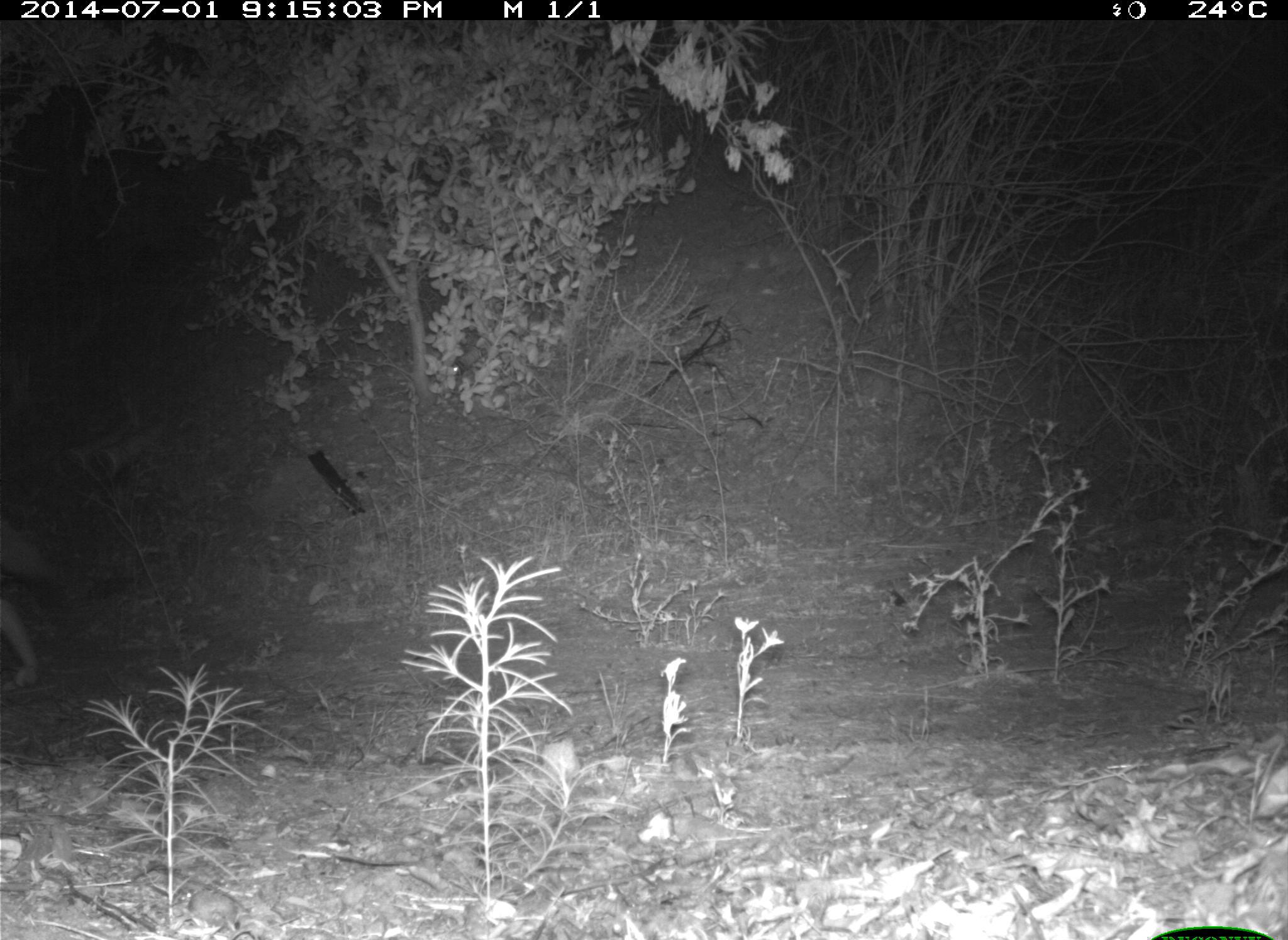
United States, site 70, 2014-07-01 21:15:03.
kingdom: Animalia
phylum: Chordata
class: Mammalia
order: Carnivora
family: Canidae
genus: Canis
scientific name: Canis latrans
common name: coyote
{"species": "coyote (Canis latrans)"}